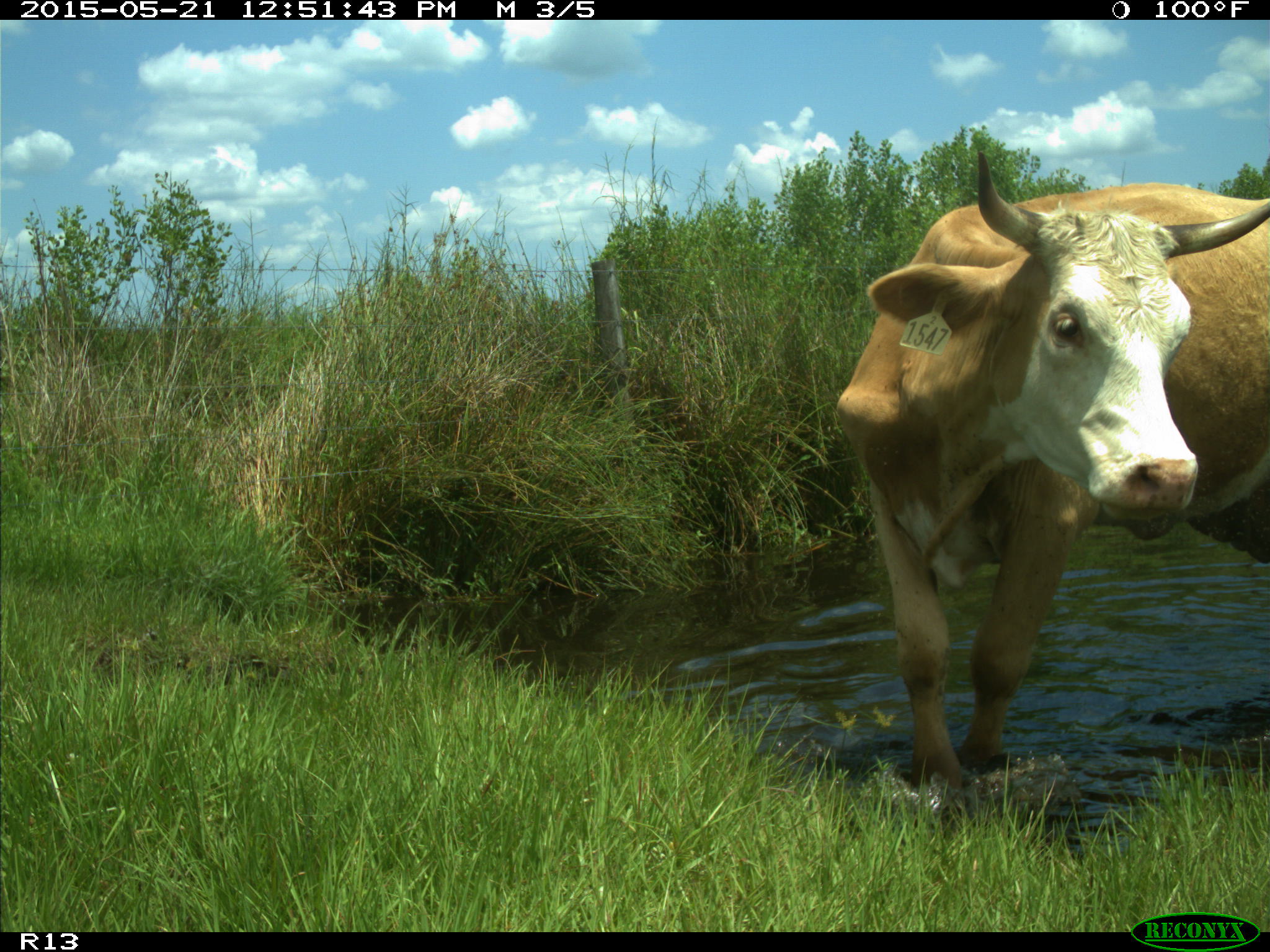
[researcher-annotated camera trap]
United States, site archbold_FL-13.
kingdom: Animalia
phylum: Chordata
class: Mammalia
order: Artiodactyla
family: Bovidae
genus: Bos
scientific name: Bos taurus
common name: domestic cow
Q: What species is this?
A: Bos taurus (domestic cow).